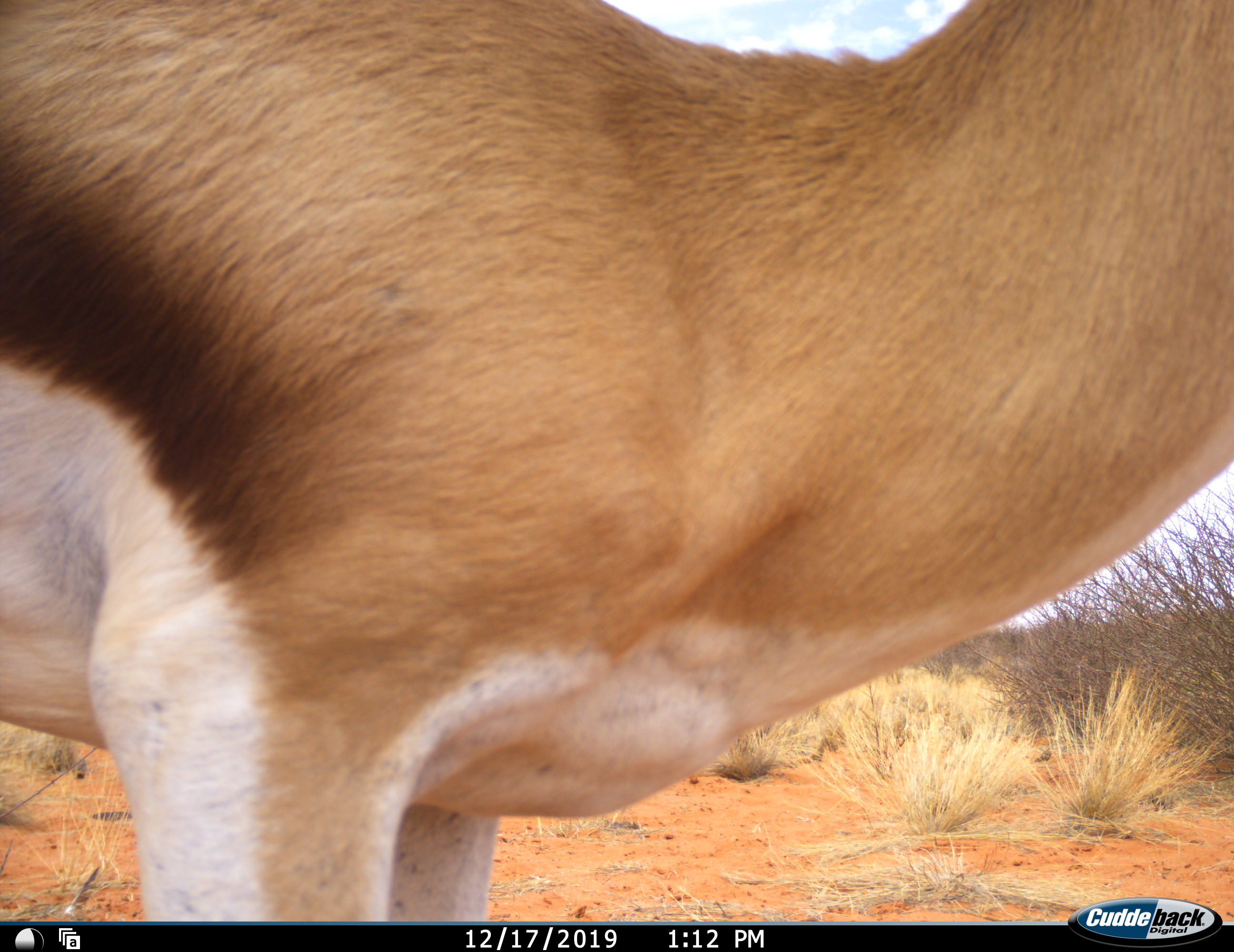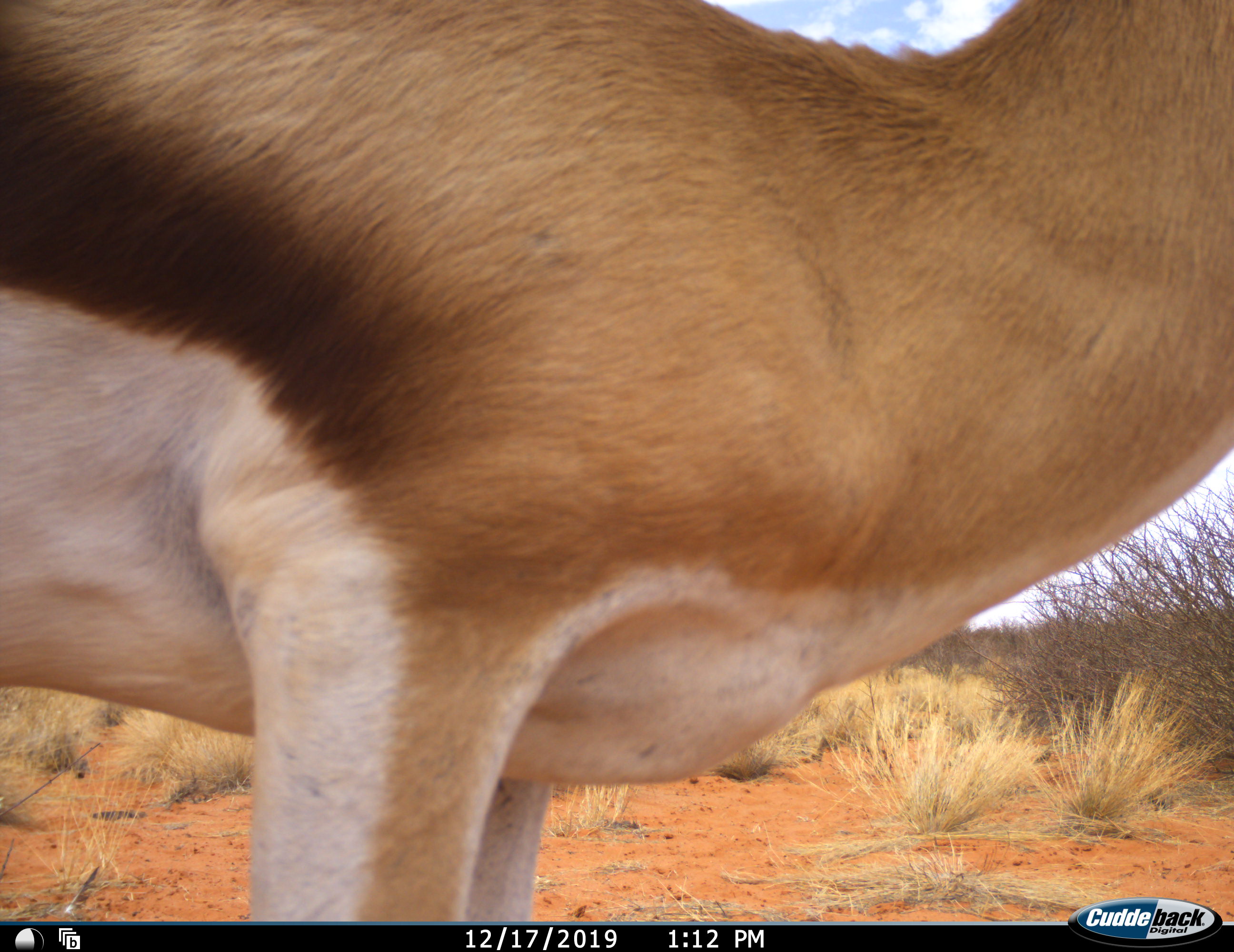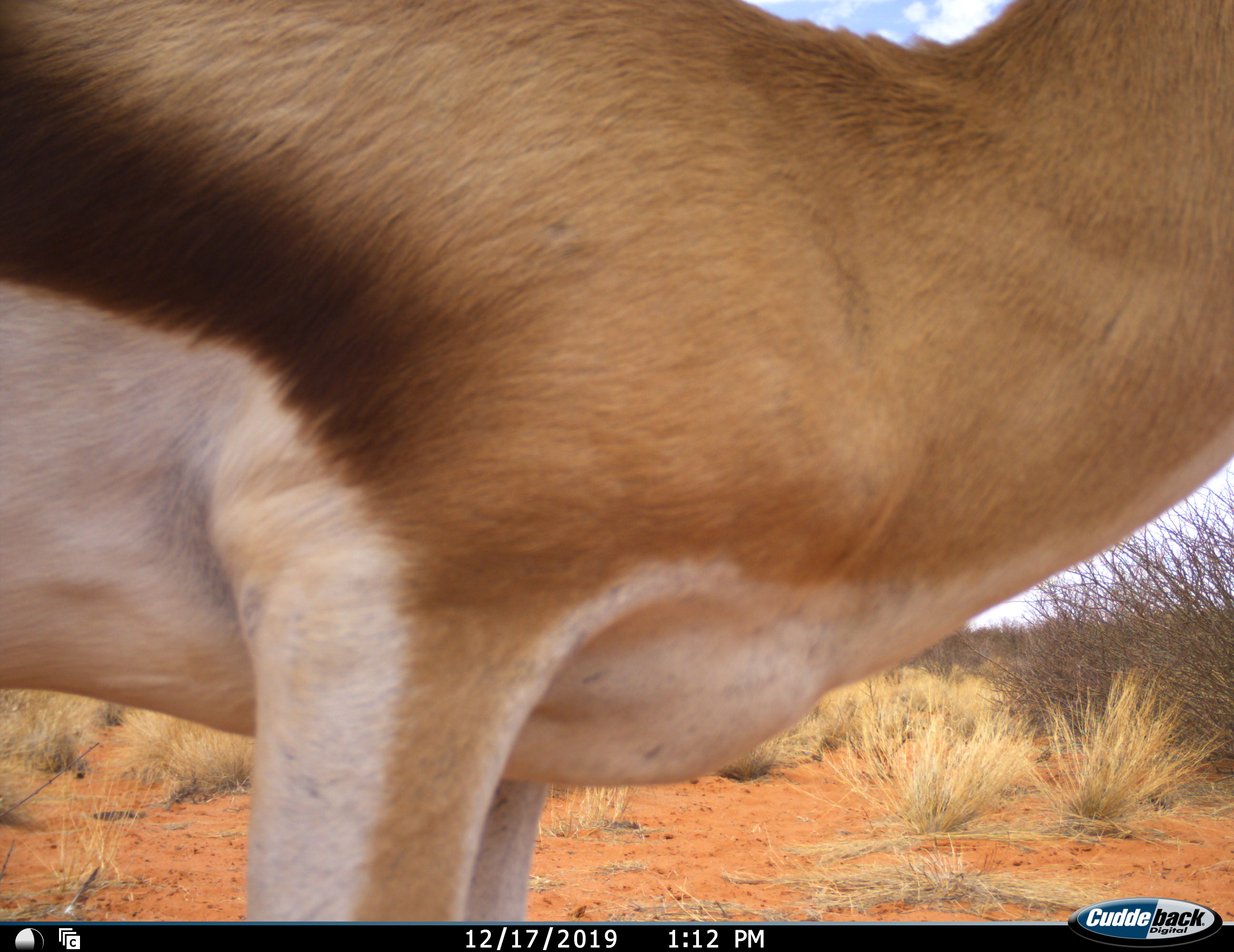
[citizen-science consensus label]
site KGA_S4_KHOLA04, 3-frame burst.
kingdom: Animalia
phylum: Chordata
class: Mammalia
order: Artiodactyla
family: Bovidae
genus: Antidorcas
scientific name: Antidorcas marsupialis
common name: springbok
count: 1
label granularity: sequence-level